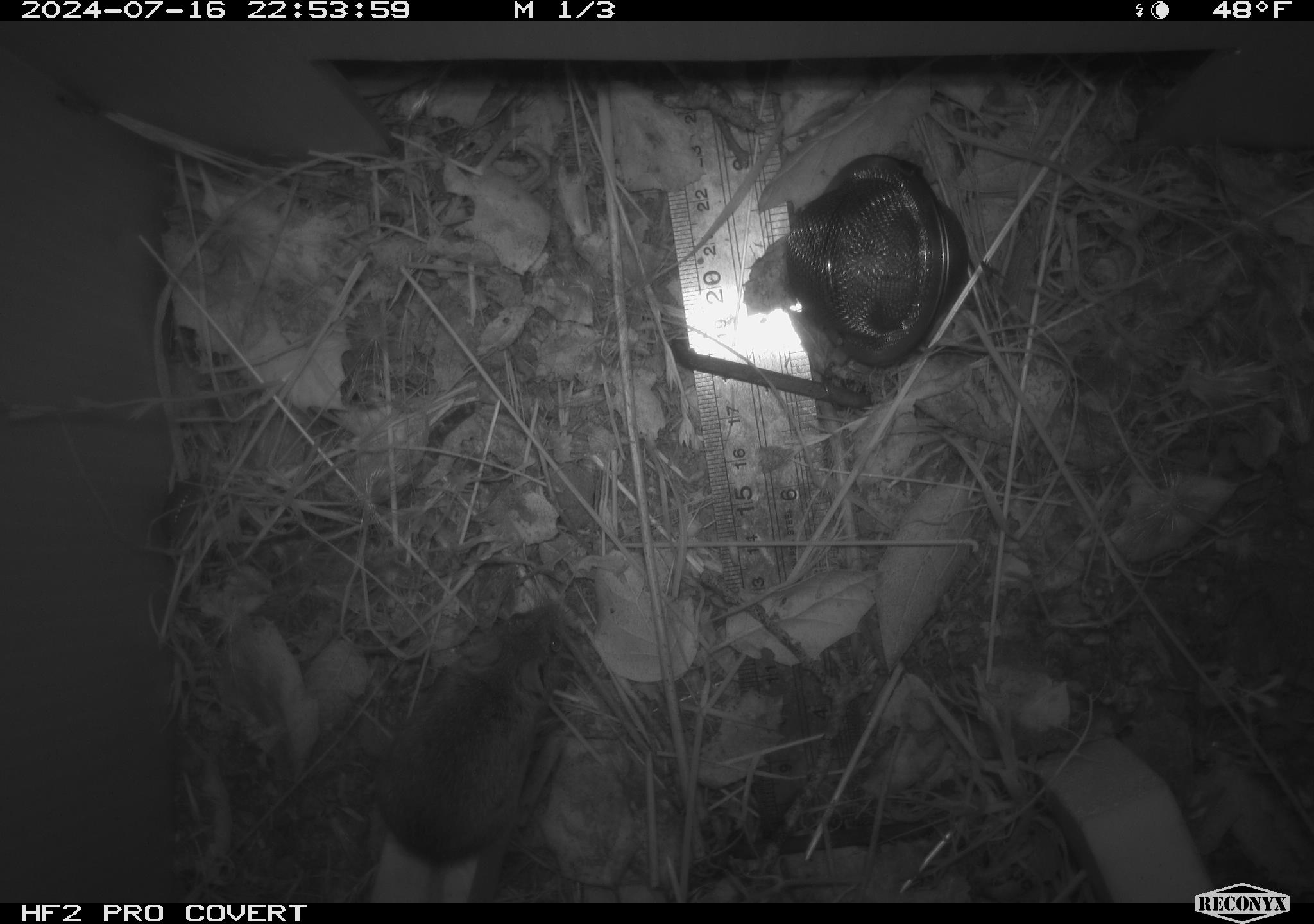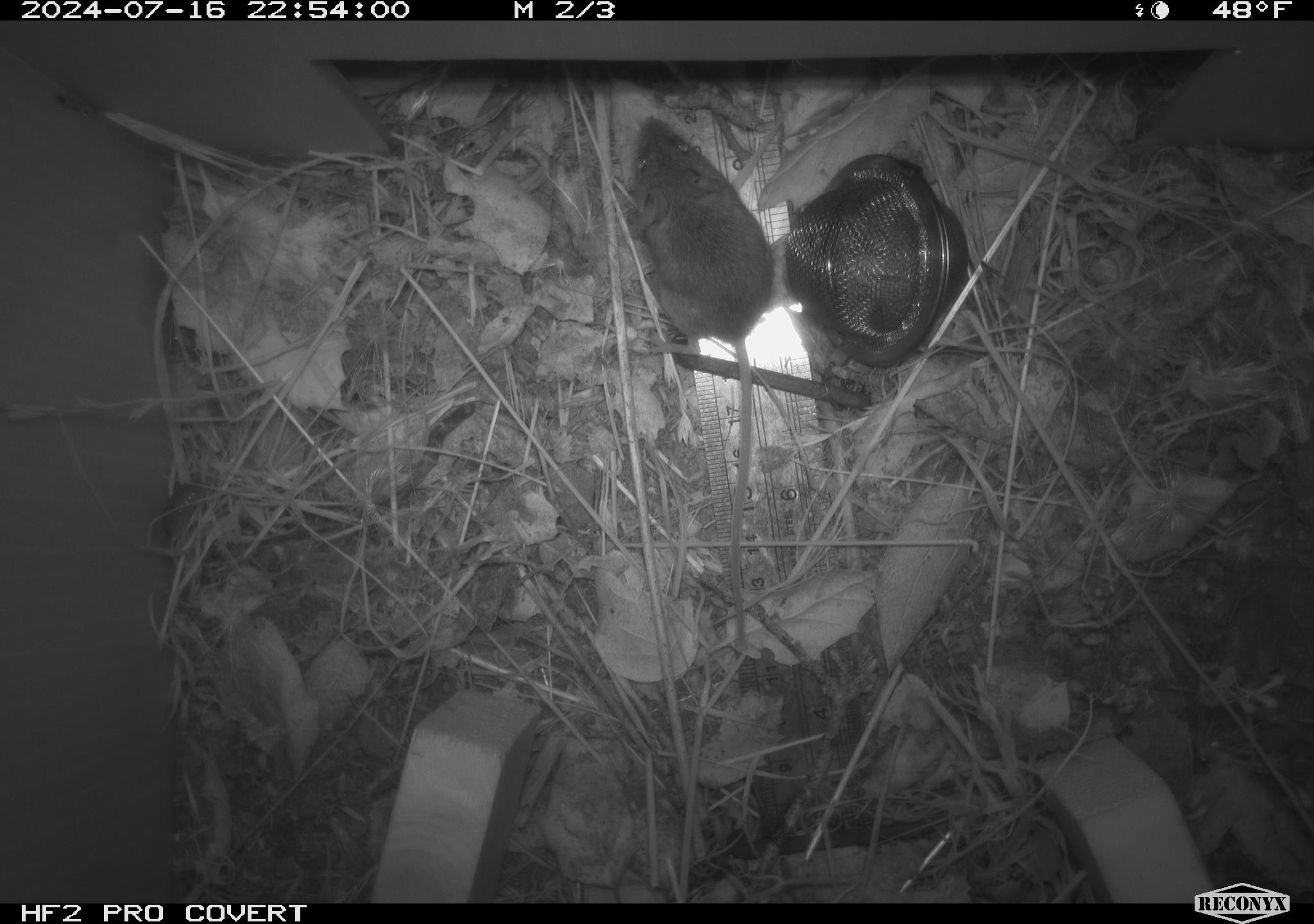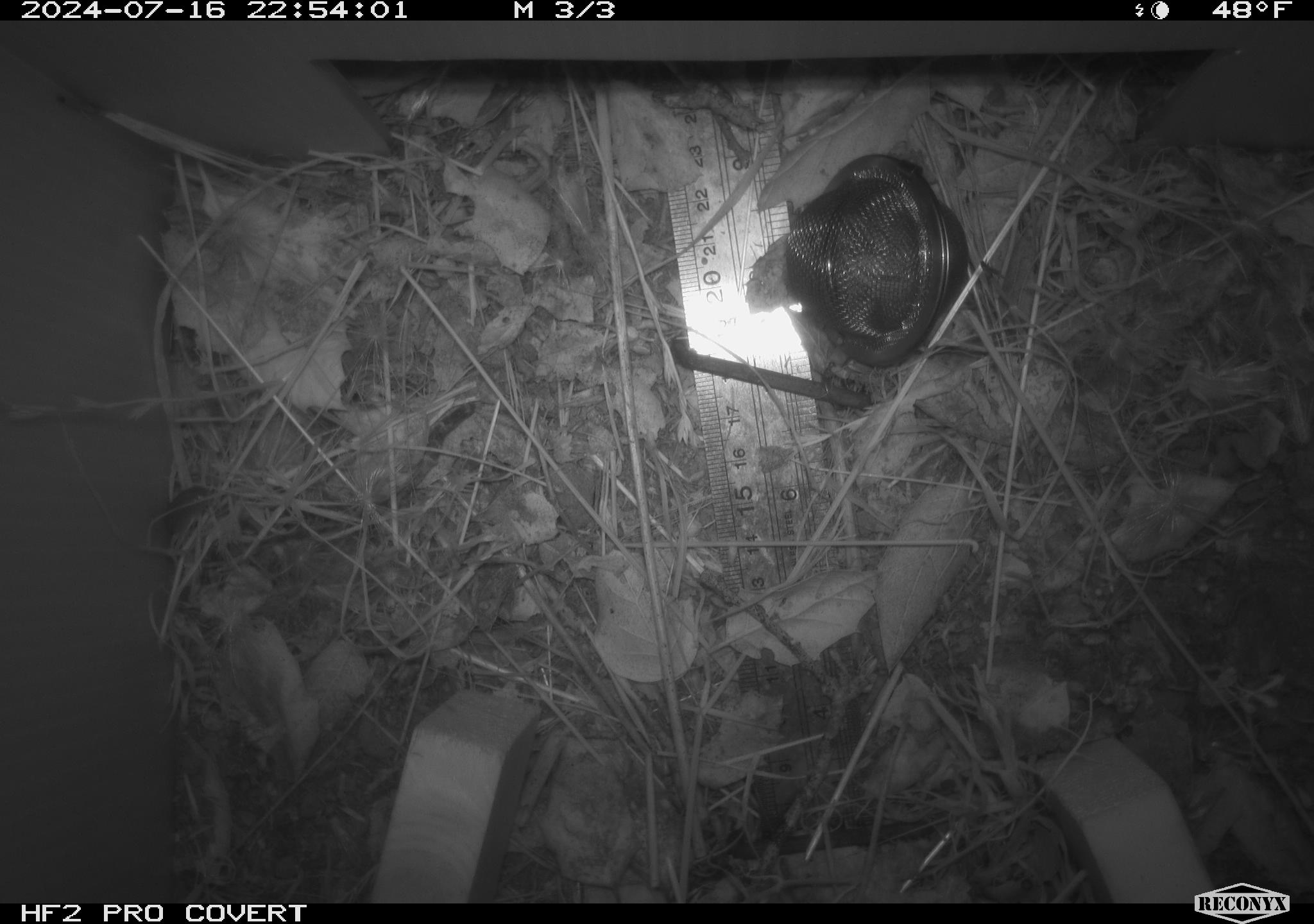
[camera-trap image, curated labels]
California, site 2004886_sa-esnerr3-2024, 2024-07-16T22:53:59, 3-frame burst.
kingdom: Animalia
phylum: Chordata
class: Mammalia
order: Rodentia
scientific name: Rodentia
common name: rodent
Rodent (Rodentia).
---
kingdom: Animalia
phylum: Arthropoda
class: Insecta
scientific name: Insecta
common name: insect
Insect (Insecta).